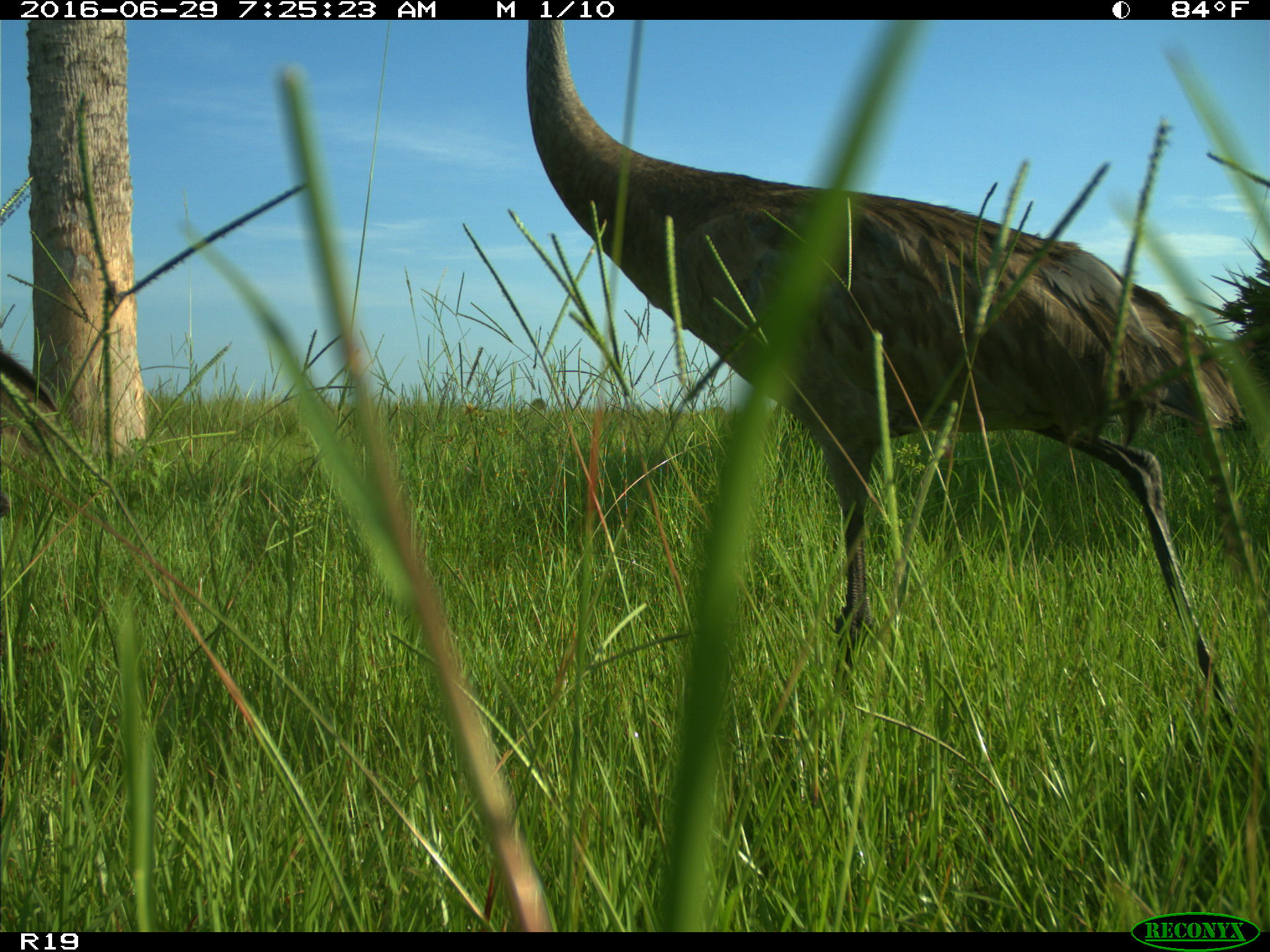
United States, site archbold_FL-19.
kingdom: Animalia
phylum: Chordata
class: Aves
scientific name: Aves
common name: birds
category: unidentified bird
Unidentified bird (birds) (Aves).